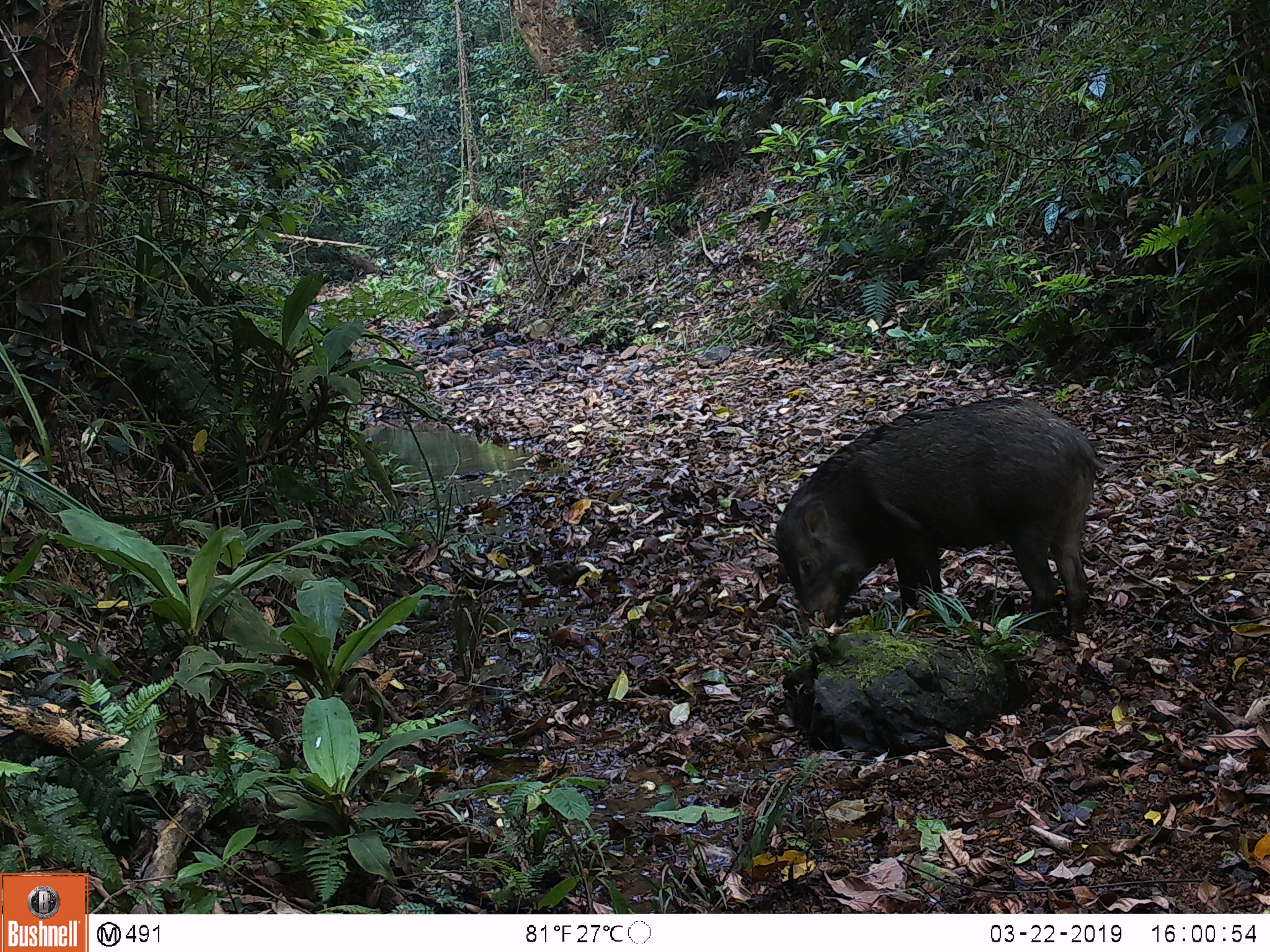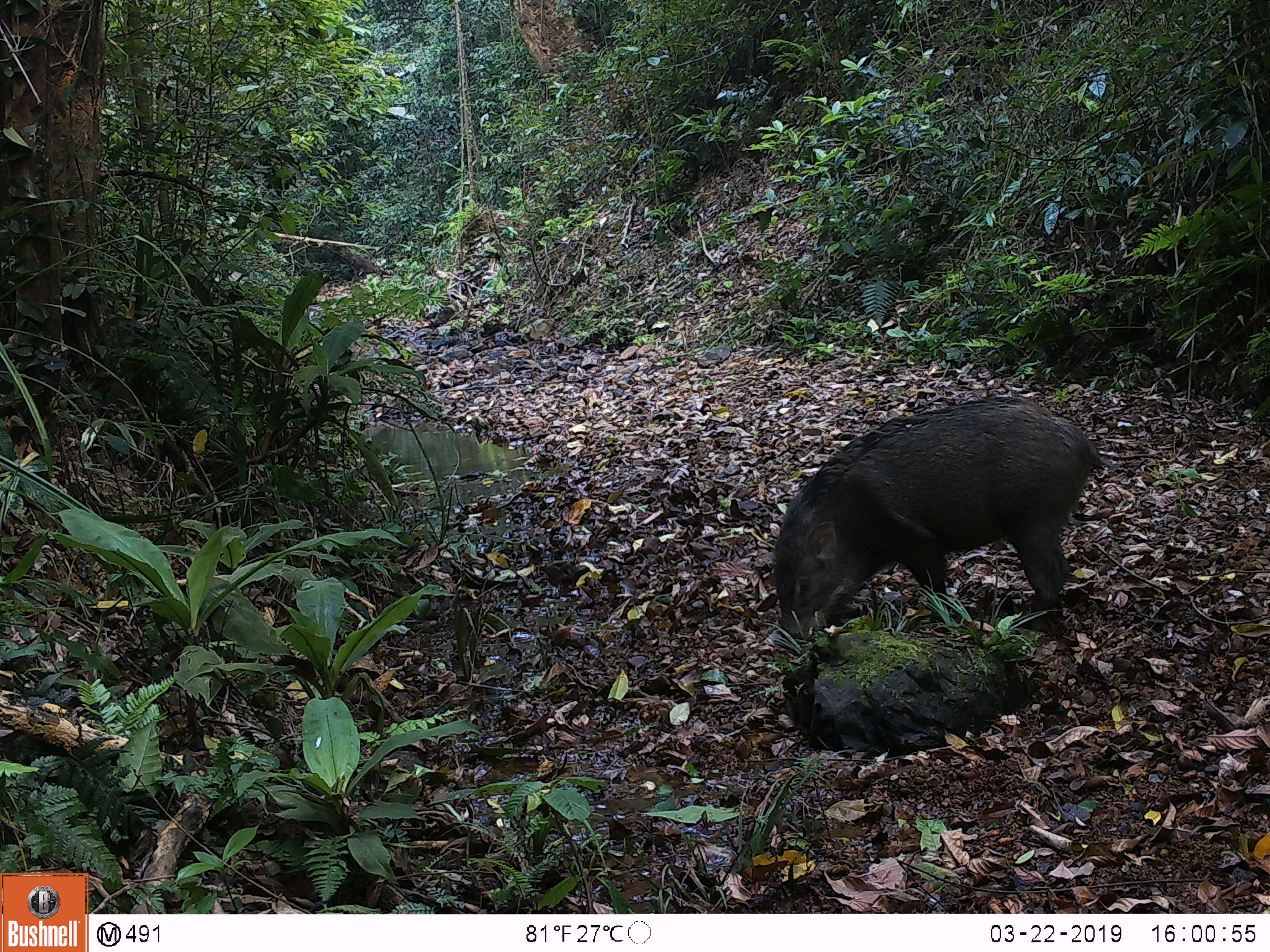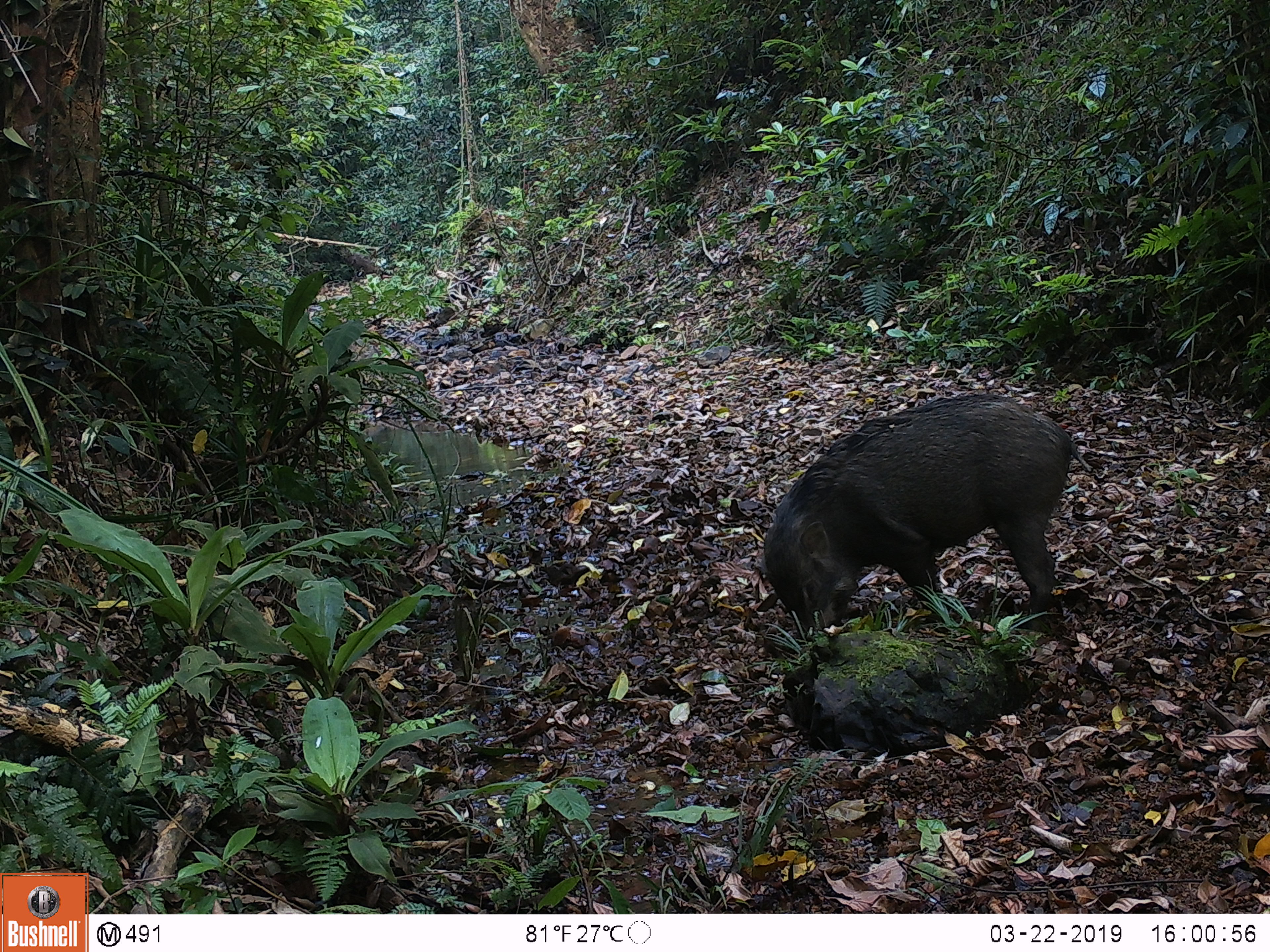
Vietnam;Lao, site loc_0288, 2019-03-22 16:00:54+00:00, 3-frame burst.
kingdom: Animalia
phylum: Chordata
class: Mammalia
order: Artiodactyla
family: Suidae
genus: Sus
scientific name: Sus scrofa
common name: eurasian wild pig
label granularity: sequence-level